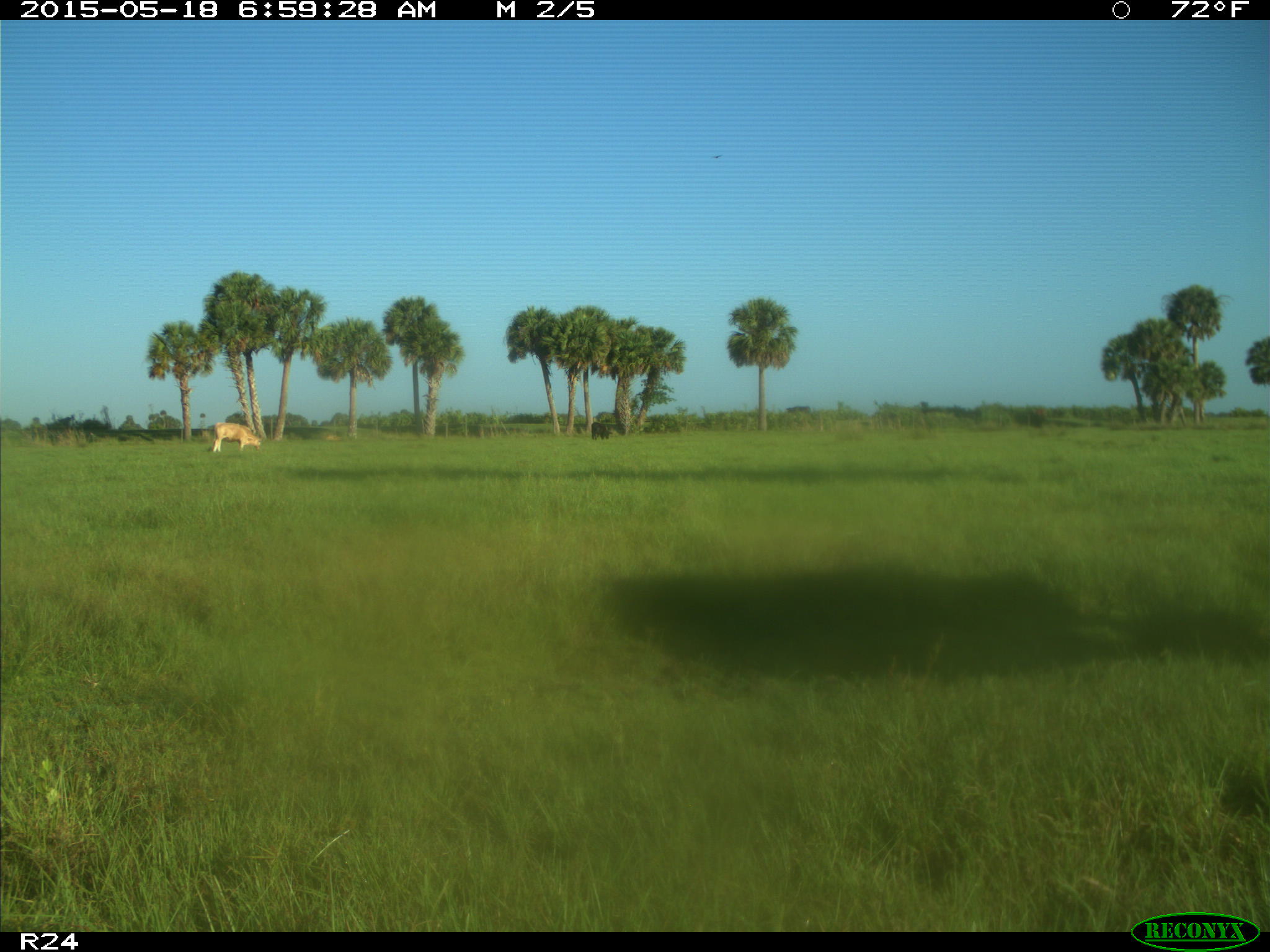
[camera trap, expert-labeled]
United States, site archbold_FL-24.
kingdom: Animalia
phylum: Chordata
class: Mammalia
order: Artiodactyla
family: Bovidae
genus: Bos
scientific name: Bos taurus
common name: domestic cow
Bos taurus (domestic cow).